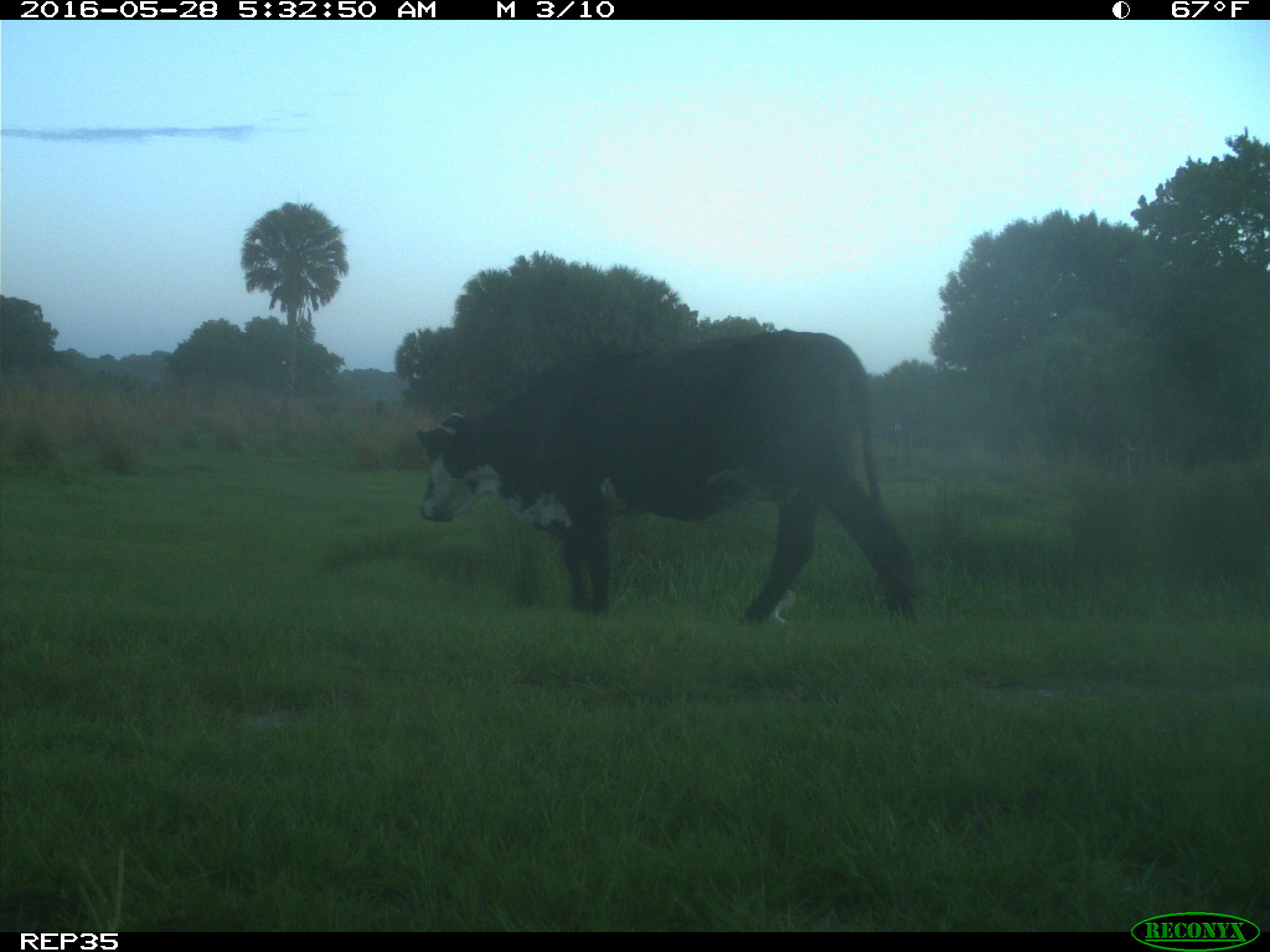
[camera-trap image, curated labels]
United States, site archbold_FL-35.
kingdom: Animalia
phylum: Chordata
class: Mammalia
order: Artiodactyla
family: Bovidae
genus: Bos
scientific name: Bos taurus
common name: domestic cow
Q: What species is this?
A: Bos taurus (domestic cow).